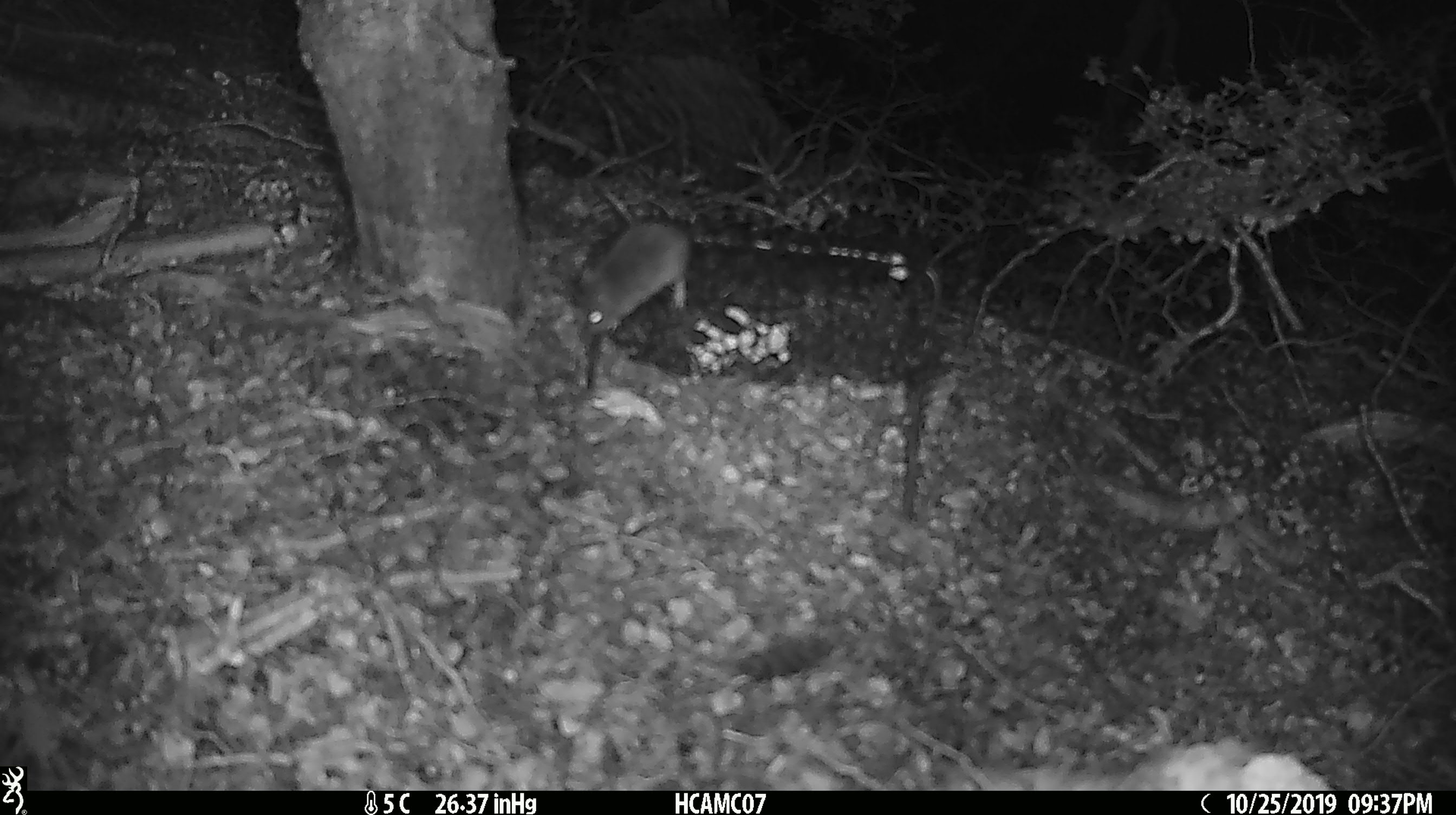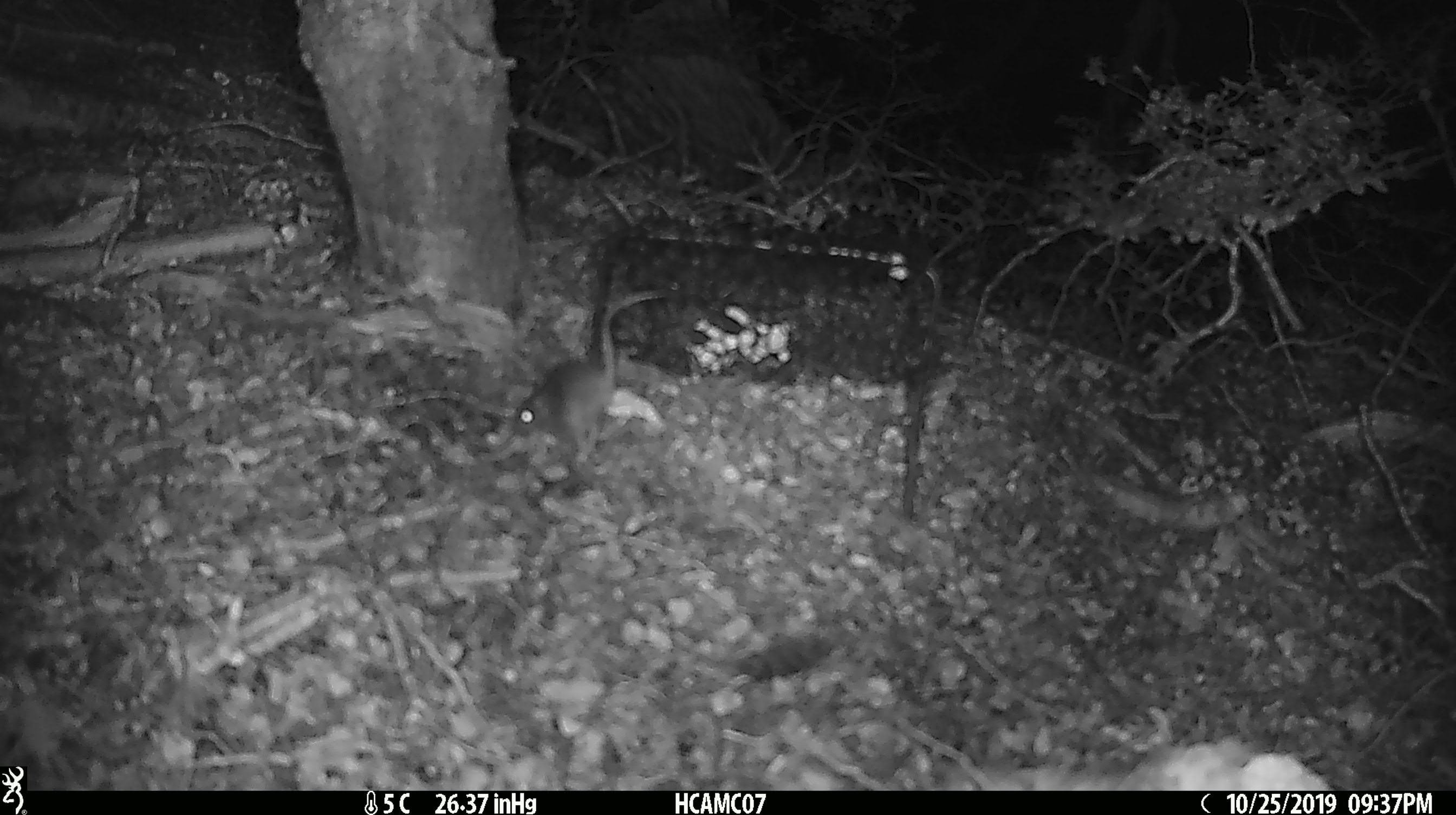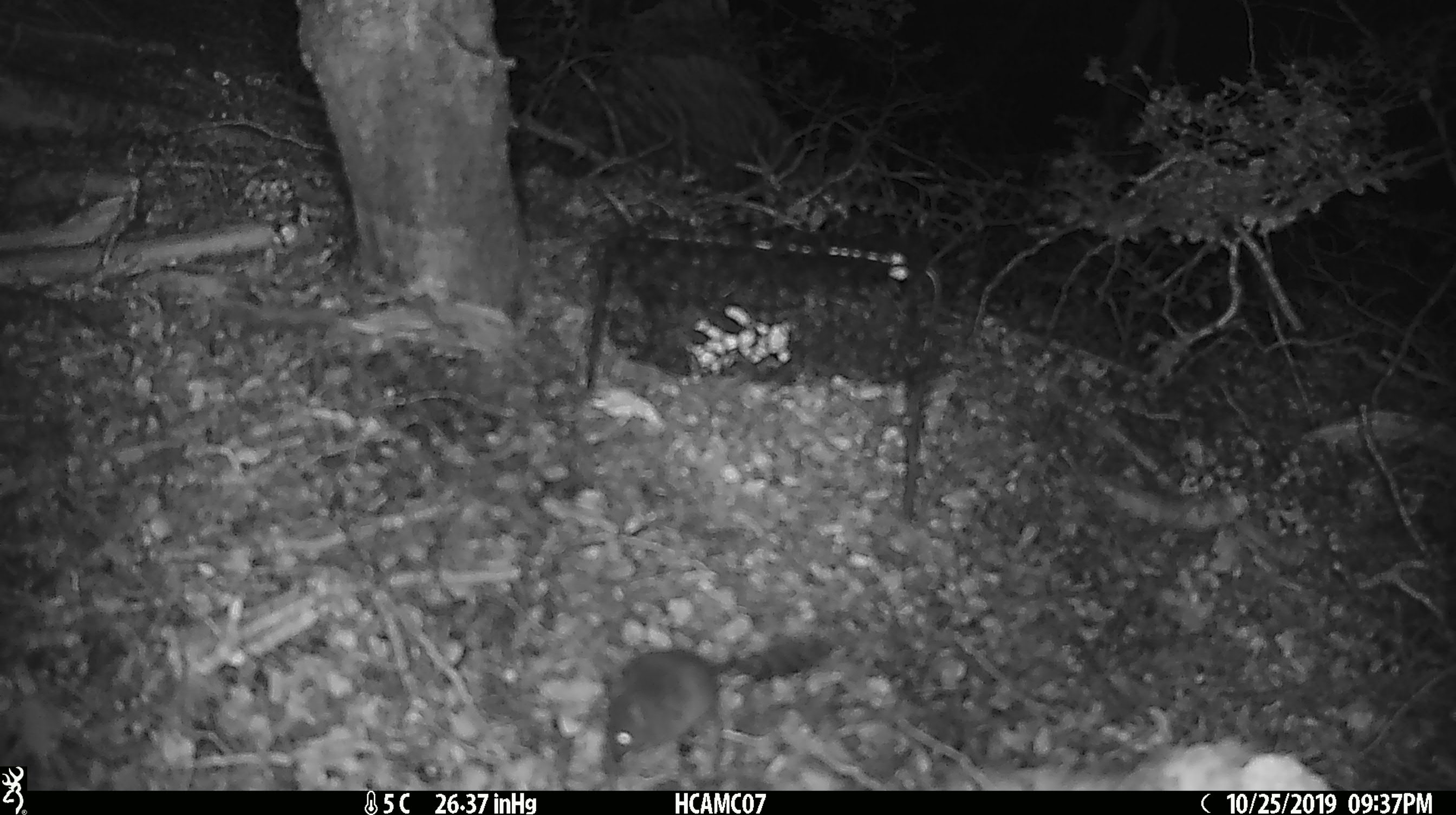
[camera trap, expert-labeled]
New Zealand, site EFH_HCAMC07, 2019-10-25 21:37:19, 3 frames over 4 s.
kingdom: Animalia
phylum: Chordata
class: Mammalia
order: Rodentia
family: Muridae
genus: Mus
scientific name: Mus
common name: mouse